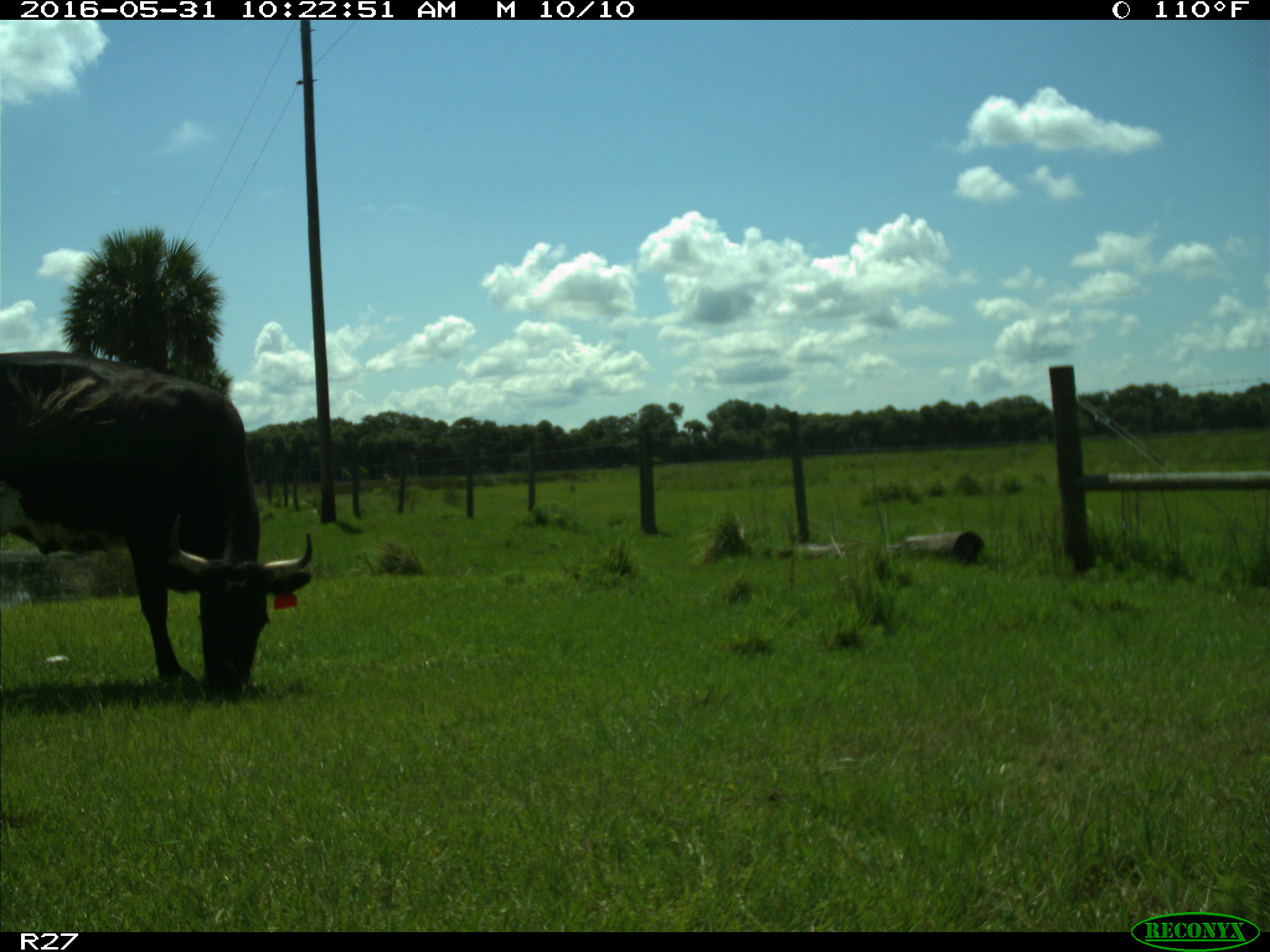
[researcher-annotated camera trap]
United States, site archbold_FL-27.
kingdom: Animalia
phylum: Chordata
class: Mammalia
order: Artiodactyla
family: Bovidae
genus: Bos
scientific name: Bos taurus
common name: domestic cow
Bos taurus (domestic cow).